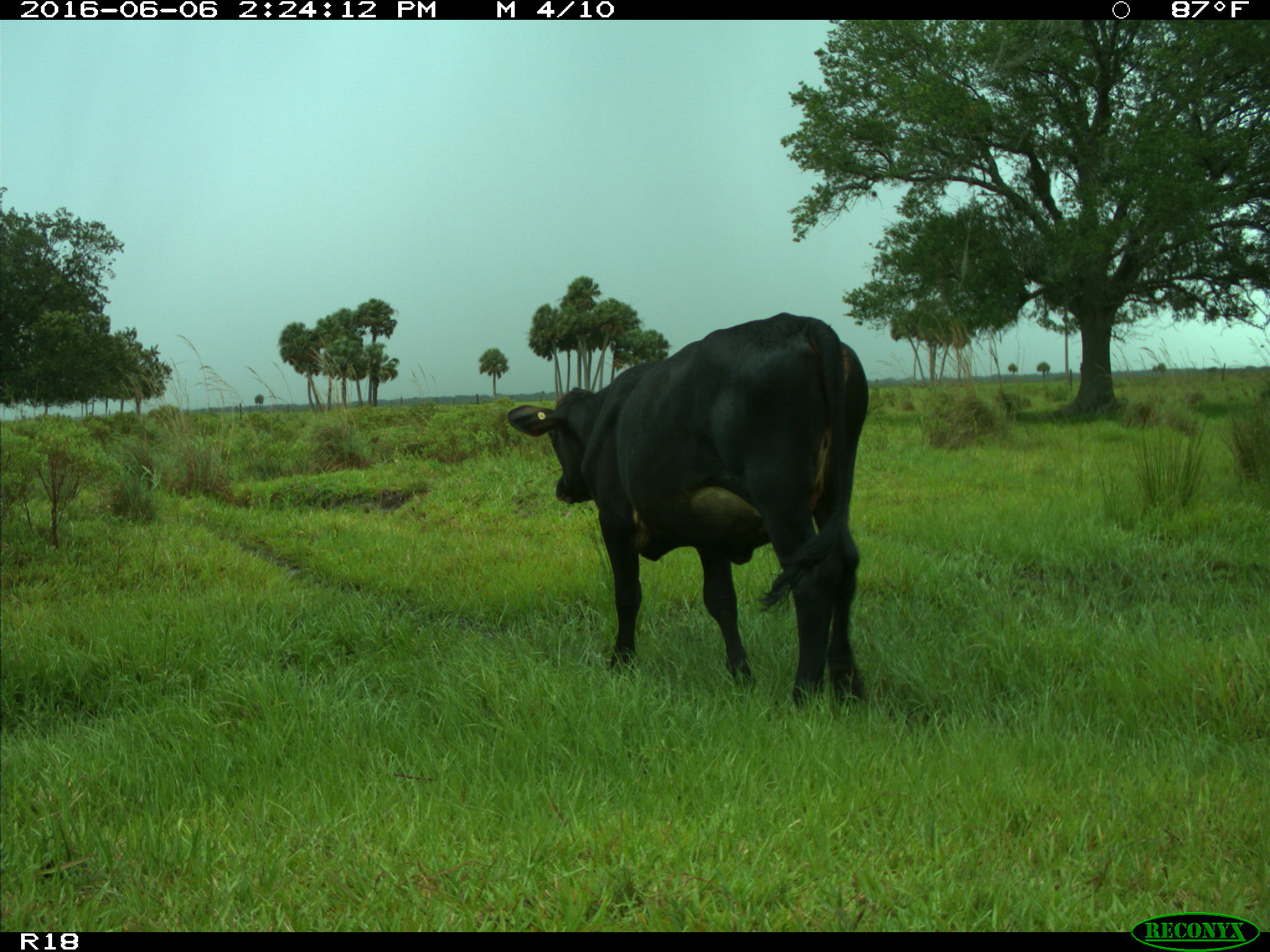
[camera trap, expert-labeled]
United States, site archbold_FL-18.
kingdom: Animalia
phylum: Chordata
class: Mammalia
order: Artiodactyla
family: Bovidae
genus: Bos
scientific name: Bos taurus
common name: domestic cow